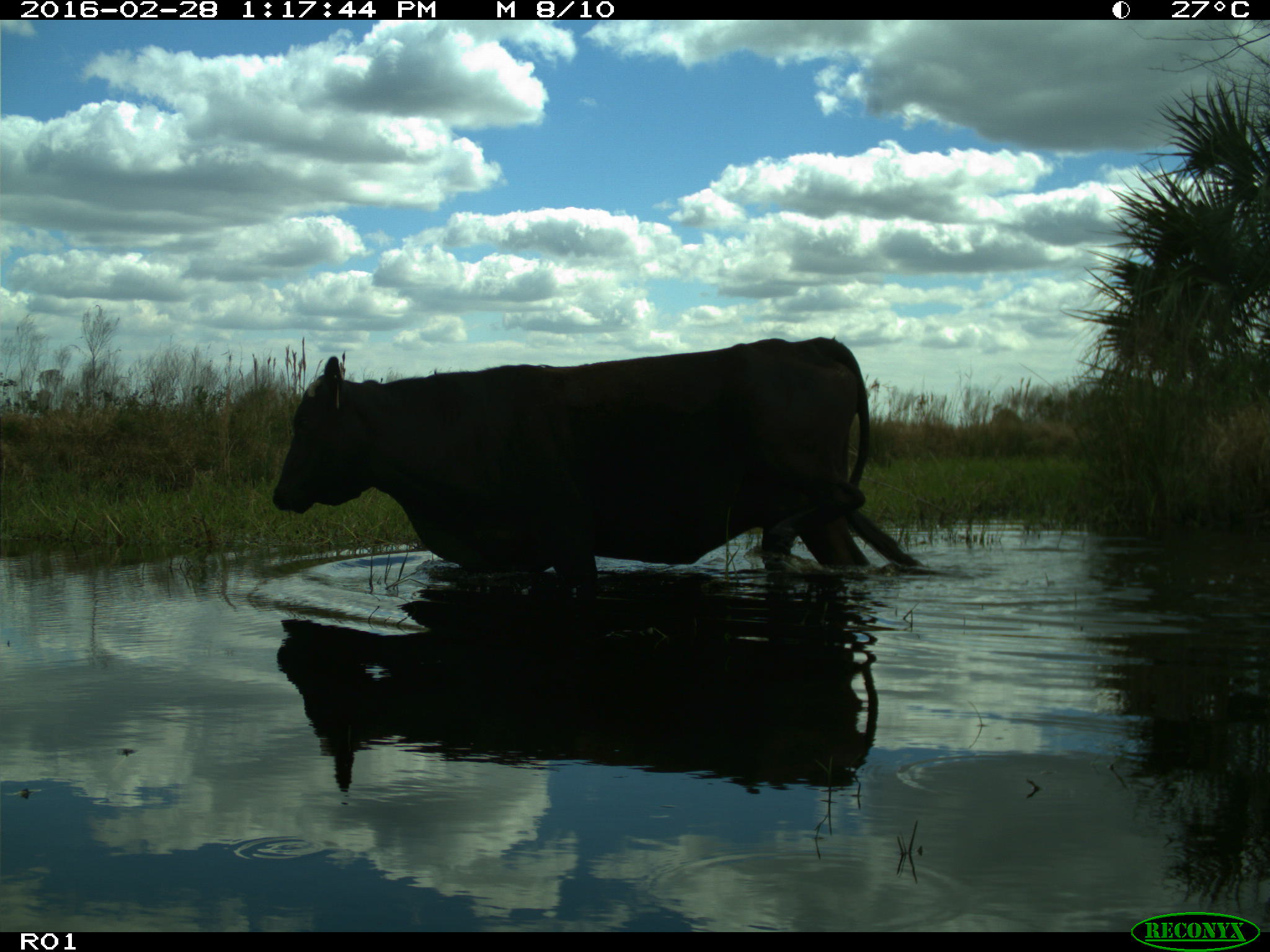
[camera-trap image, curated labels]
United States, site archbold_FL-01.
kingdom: Animalia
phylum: Chordata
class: Mammalia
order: Artiodactyla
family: Bovidae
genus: Bos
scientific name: Bos taurus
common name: domestic cow